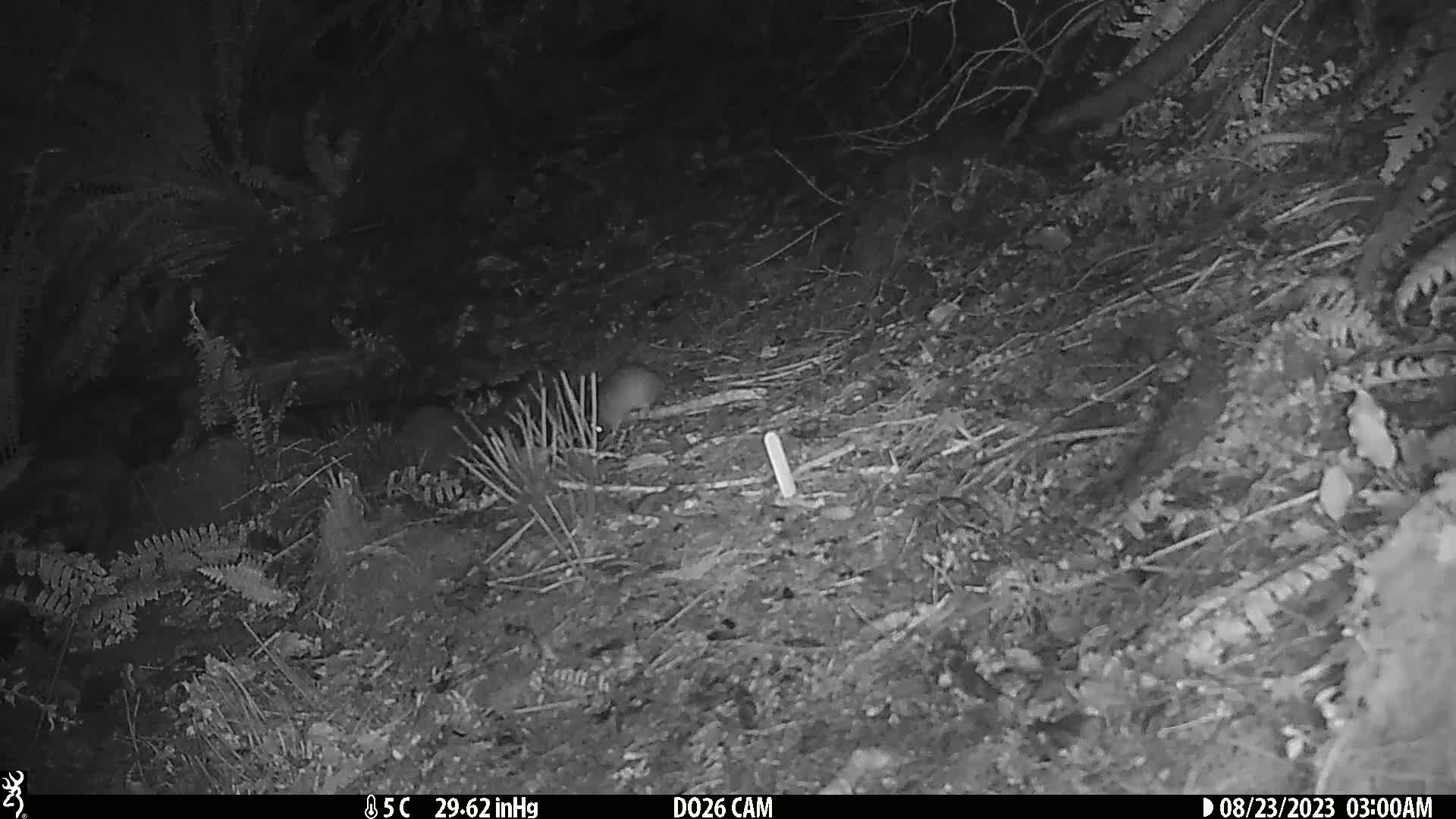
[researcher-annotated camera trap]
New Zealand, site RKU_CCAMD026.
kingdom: Animalia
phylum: Chordata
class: Mammalia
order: Rodentia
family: Muridae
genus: Rattus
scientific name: Rattus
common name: rat